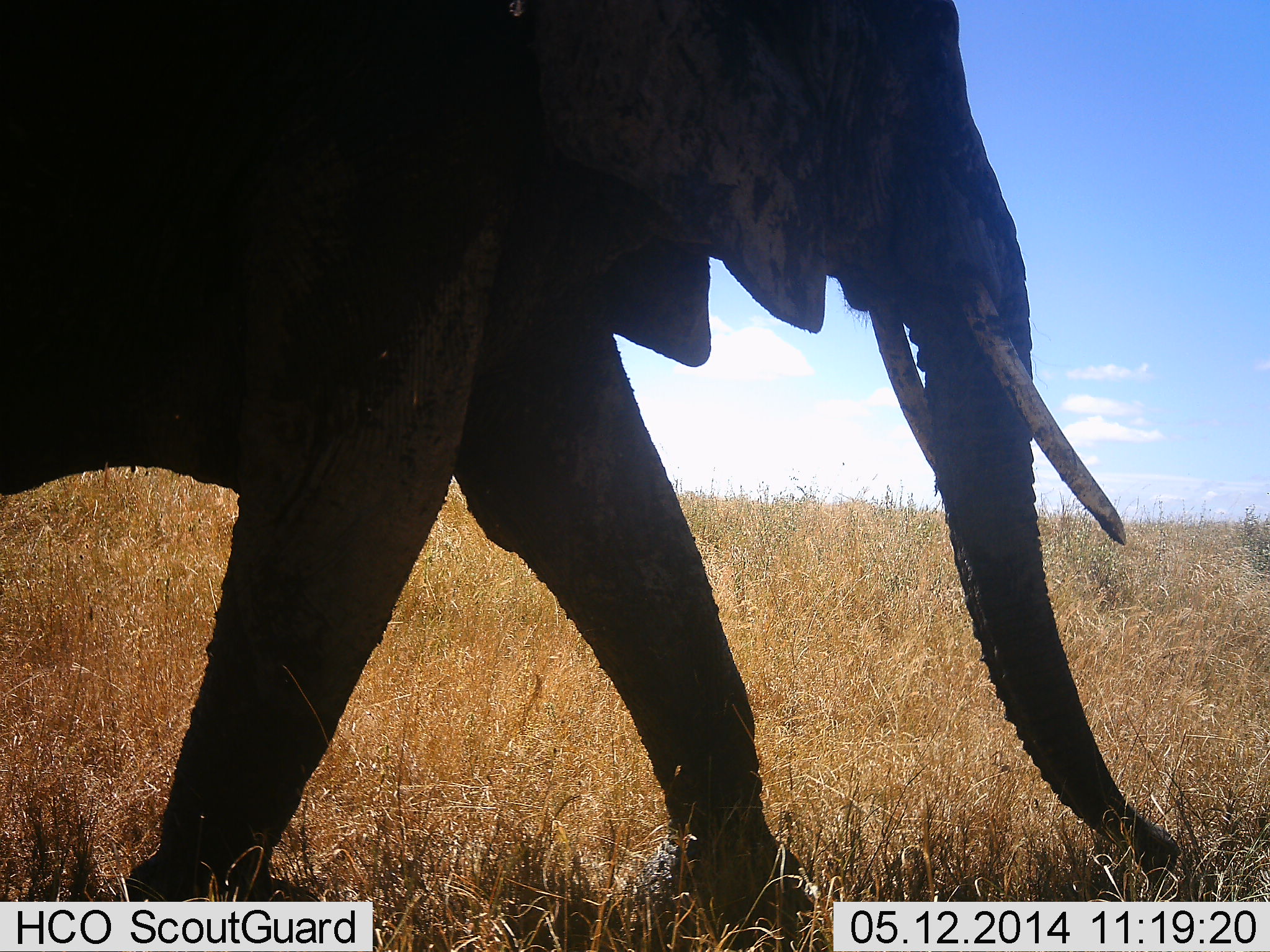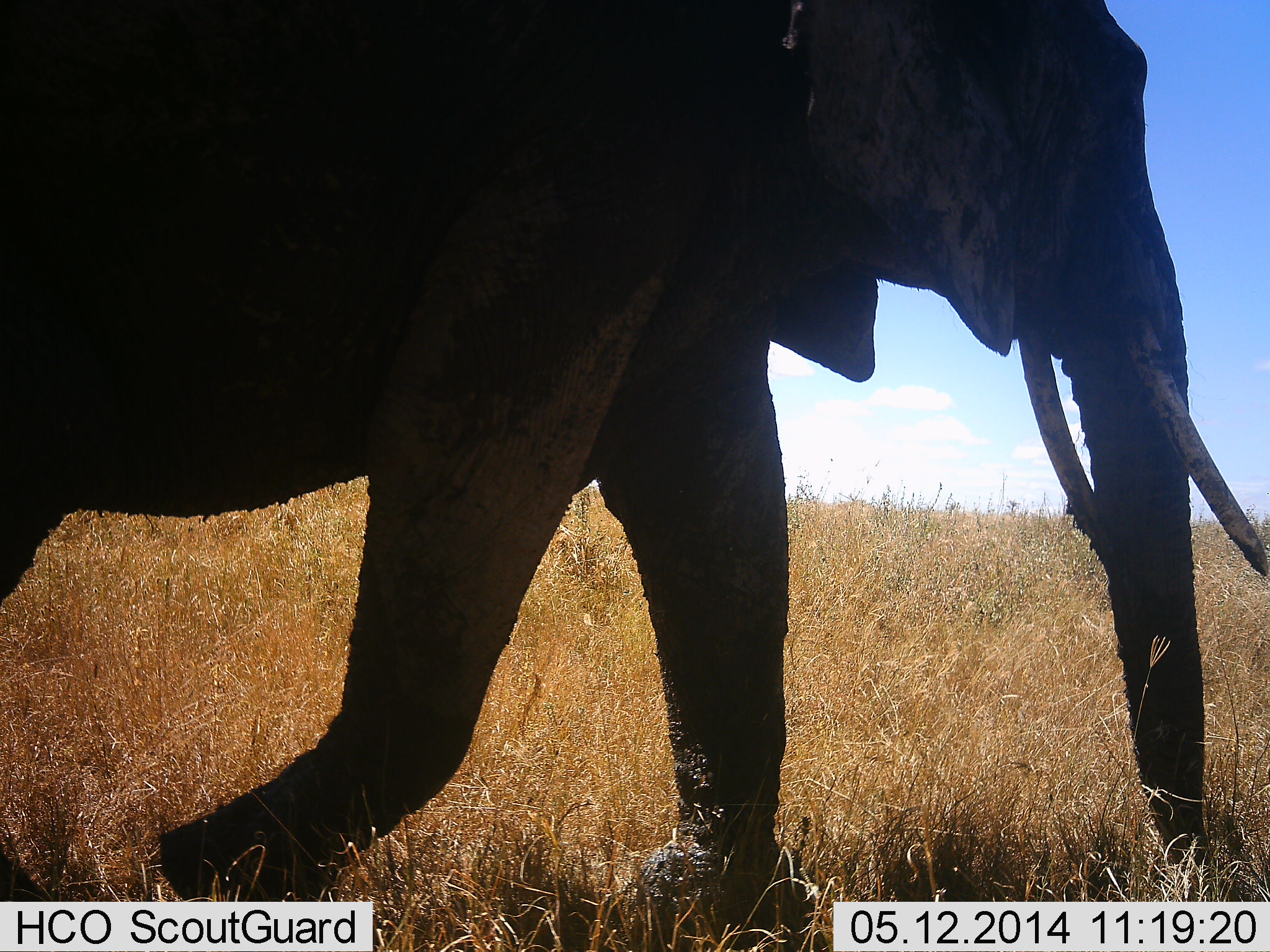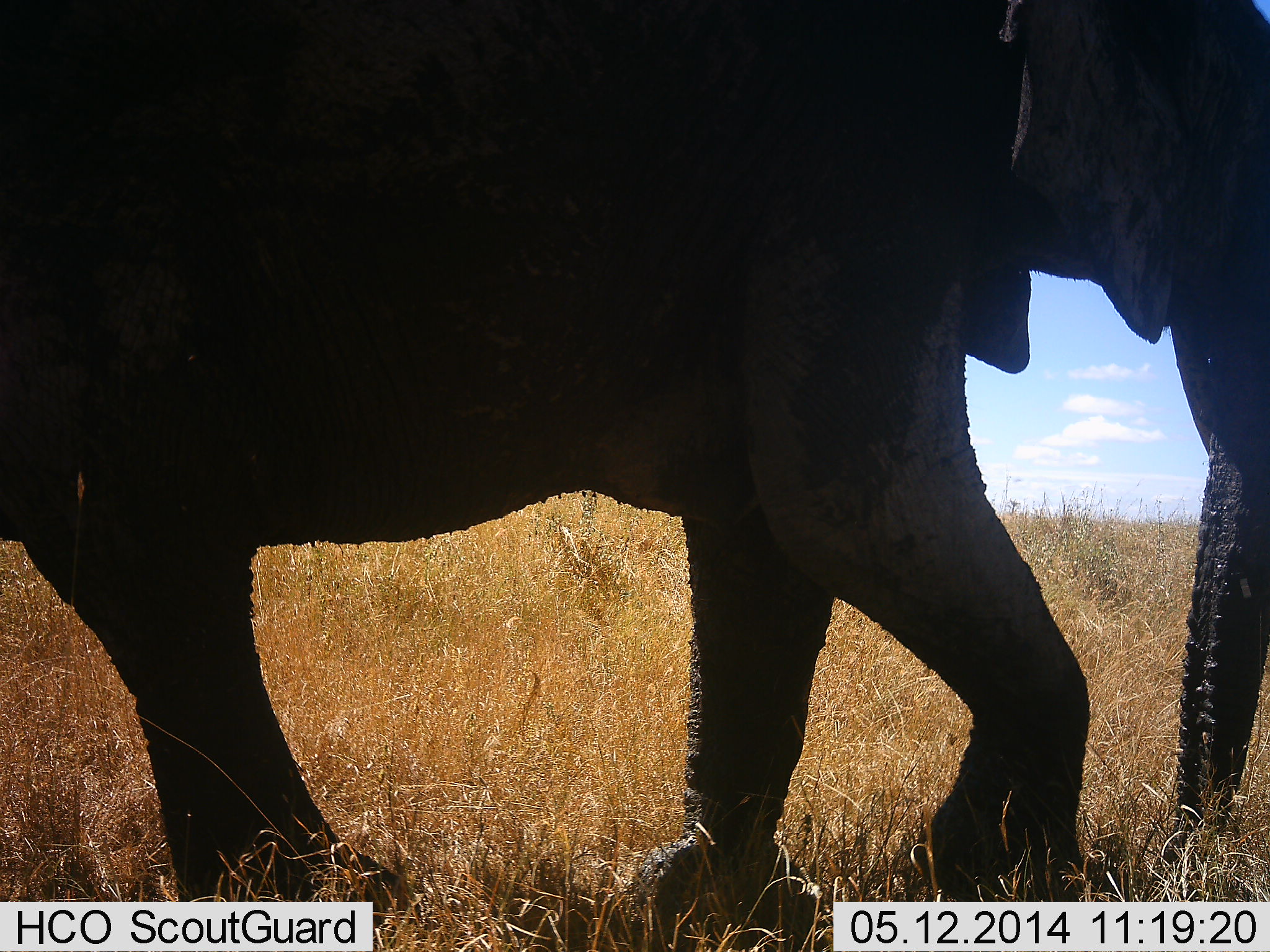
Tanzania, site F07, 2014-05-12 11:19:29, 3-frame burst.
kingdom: Animalia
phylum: Chordata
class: Mammalia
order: Proboscidea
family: Elephantidae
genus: Loxodonta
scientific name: Loxodonta africana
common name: african bush elephant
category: elephant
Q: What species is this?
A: Elephant (african bush elephant) (Loxodonta africana).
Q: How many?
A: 1.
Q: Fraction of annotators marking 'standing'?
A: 5%.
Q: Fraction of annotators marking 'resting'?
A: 0%.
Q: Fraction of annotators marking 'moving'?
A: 98%.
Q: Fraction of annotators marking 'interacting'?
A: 0%.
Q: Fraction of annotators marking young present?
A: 0%.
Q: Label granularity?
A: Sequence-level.